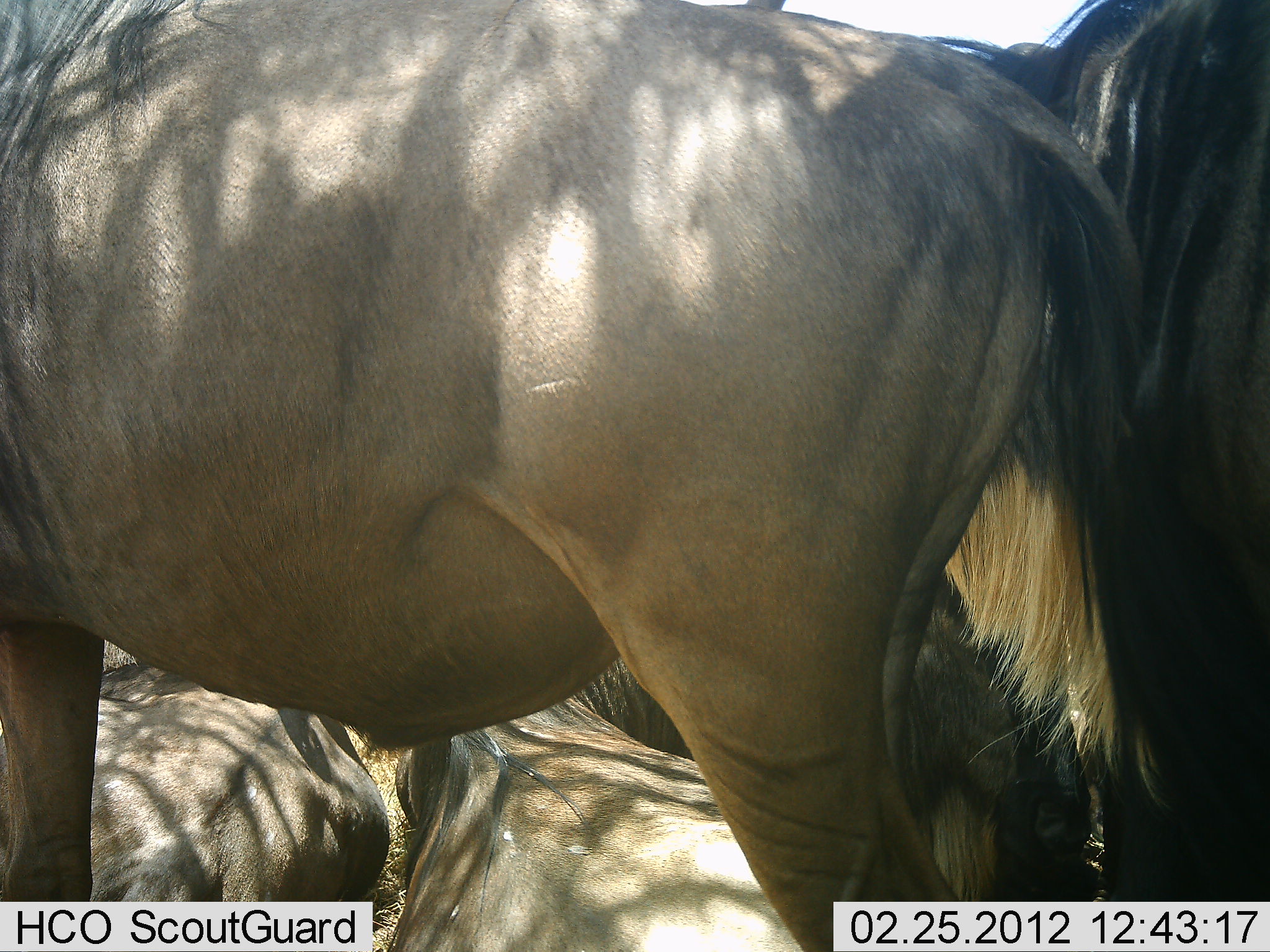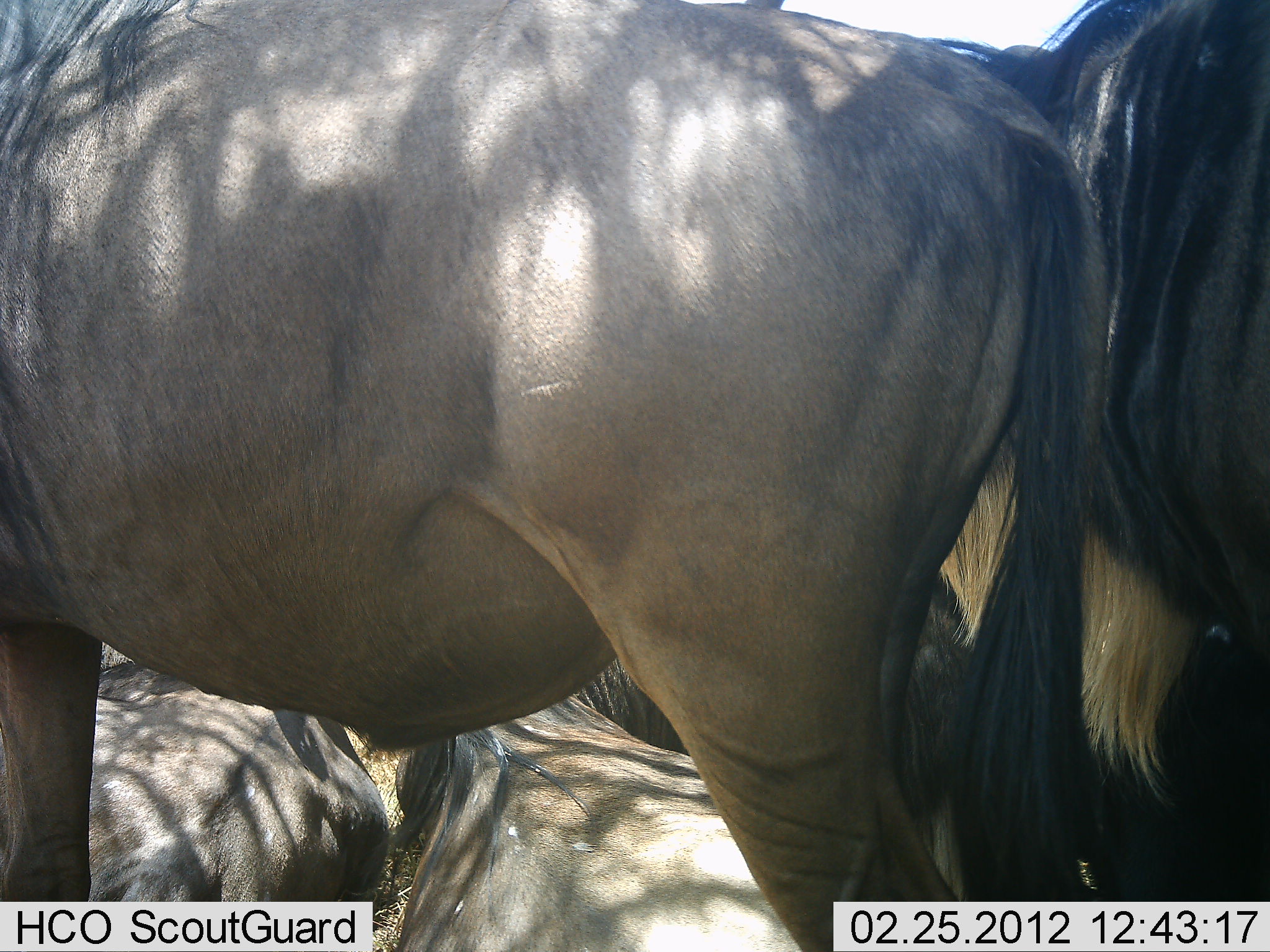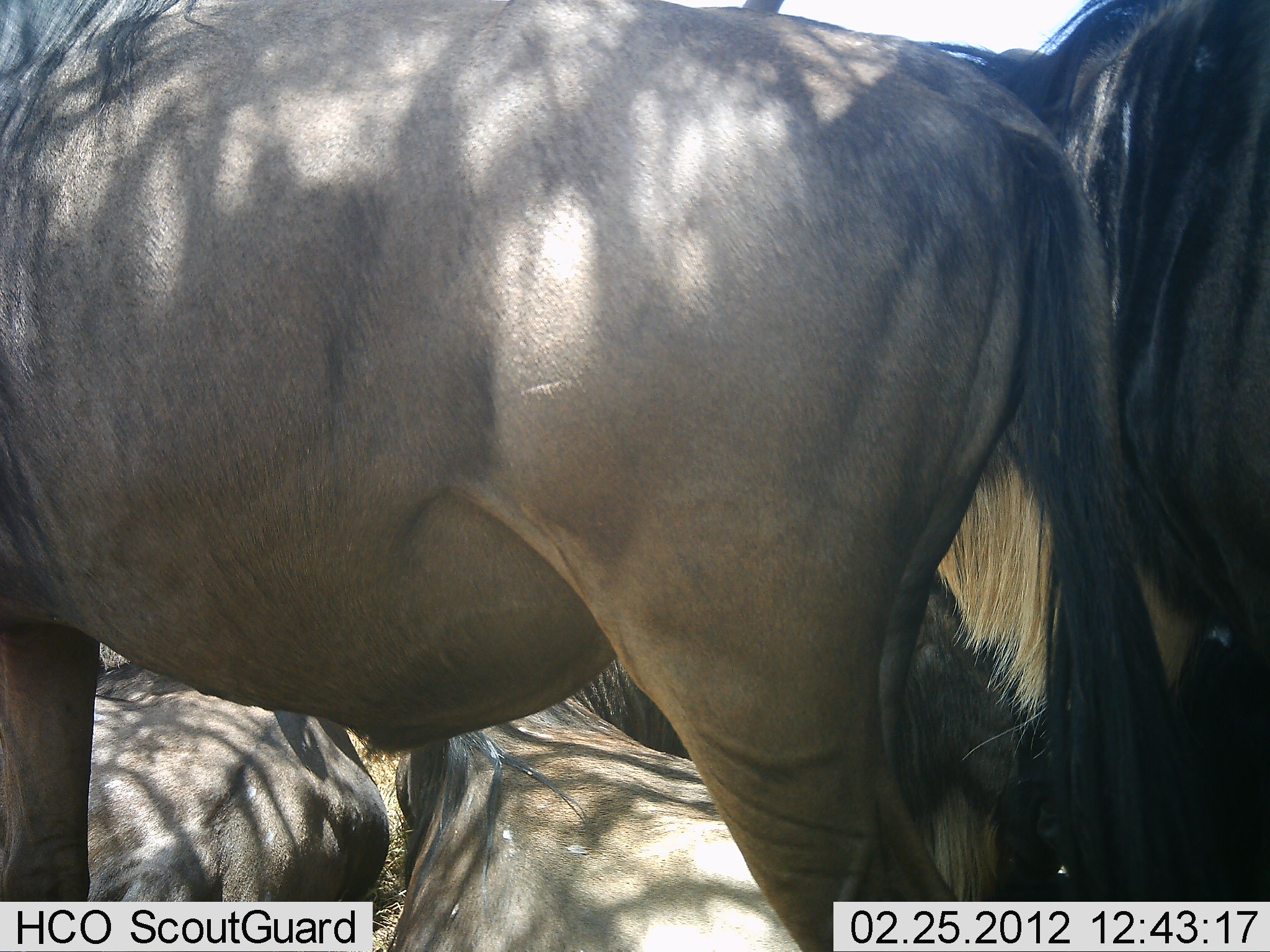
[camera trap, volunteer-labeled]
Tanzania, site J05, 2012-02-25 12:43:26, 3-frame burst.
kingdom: Animalia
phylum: Chordata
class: Mammalia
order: Artiodactyla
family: Bovidae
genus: Connochaetes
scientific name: Connochaetes taurinus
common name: blue wildebeest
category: wildebeest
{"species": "wildebeest (blue wildebeest) (Connochaetes taurinus)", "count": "4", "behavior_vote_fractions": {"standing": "82%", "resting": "82%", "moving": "6%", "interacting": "6%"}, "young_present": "0%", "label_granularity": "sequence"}